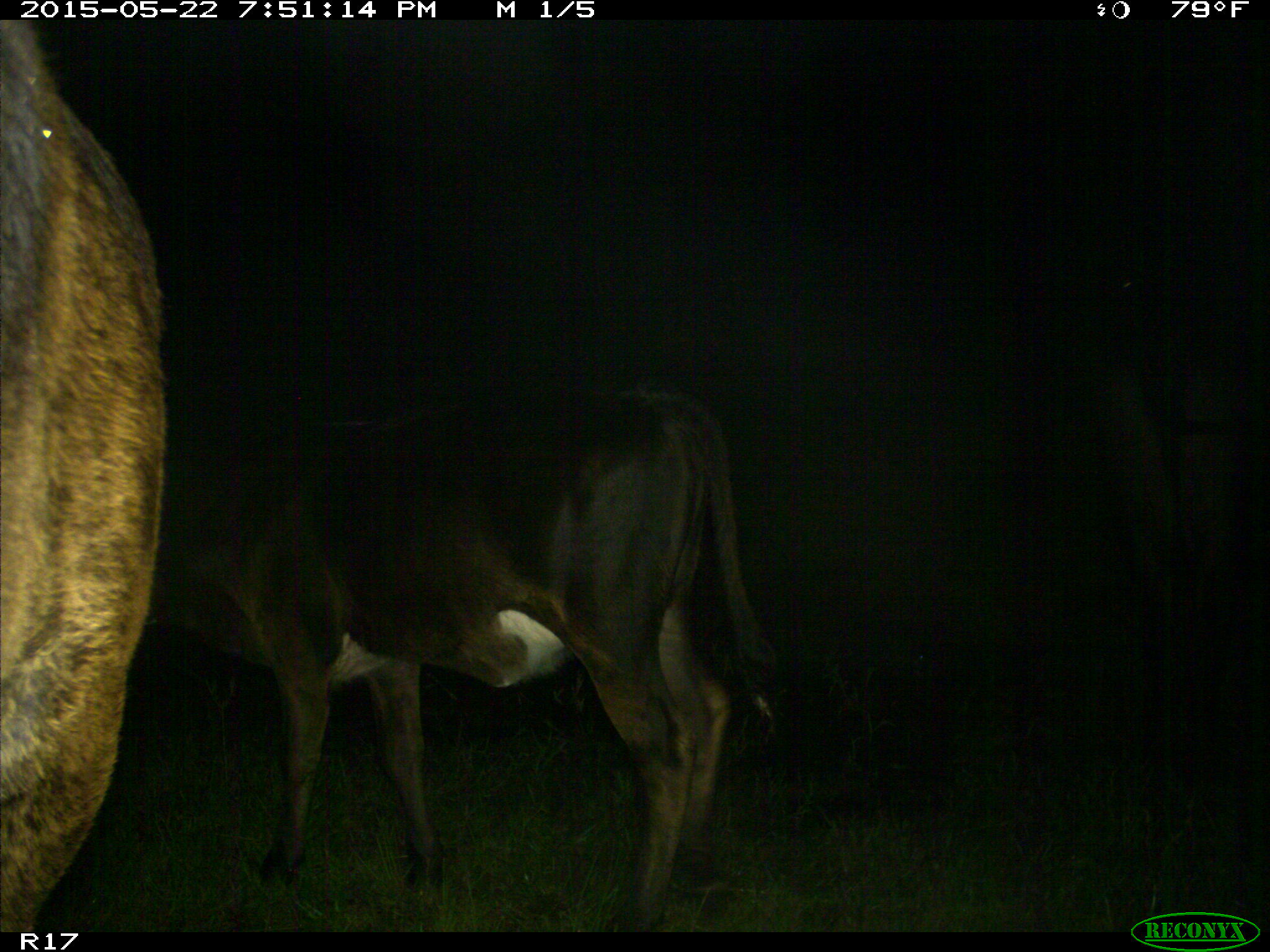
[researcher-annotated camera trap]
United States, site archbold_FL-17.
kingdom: Animalia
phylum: Chordata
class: Mammalia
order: Artiodactyla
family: Bovidae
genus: Bos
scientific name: Bos taurus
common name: domestic cow